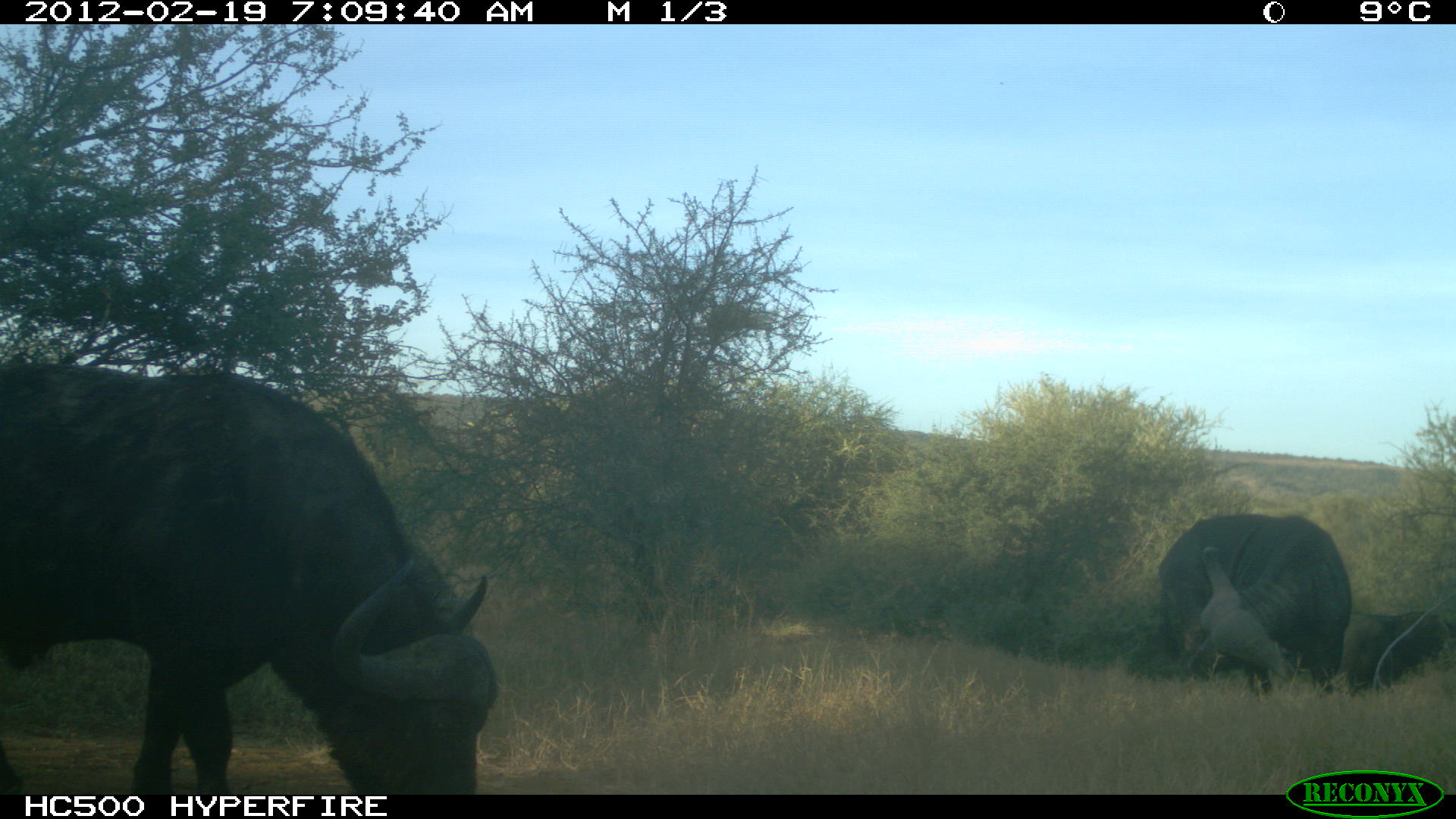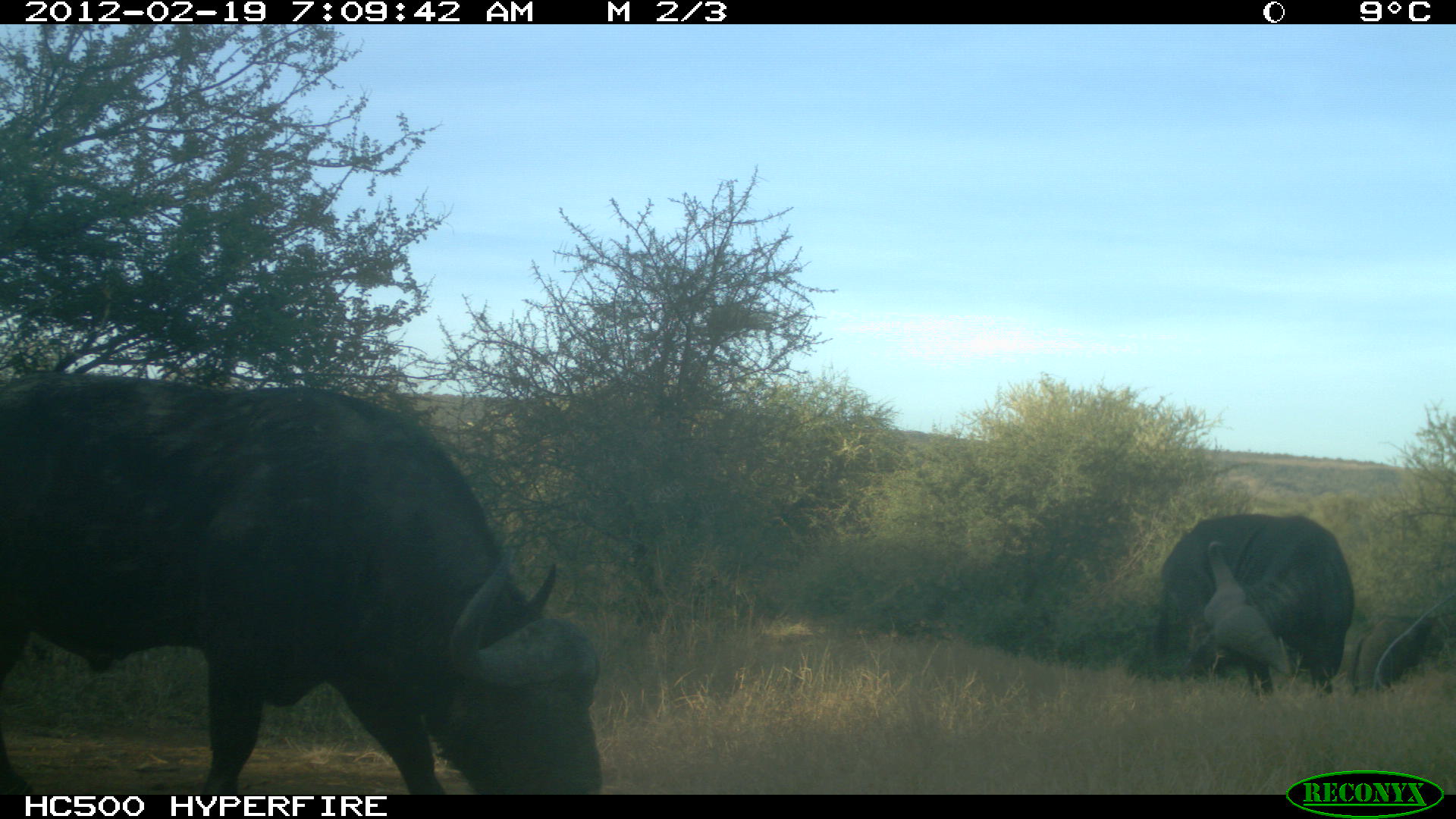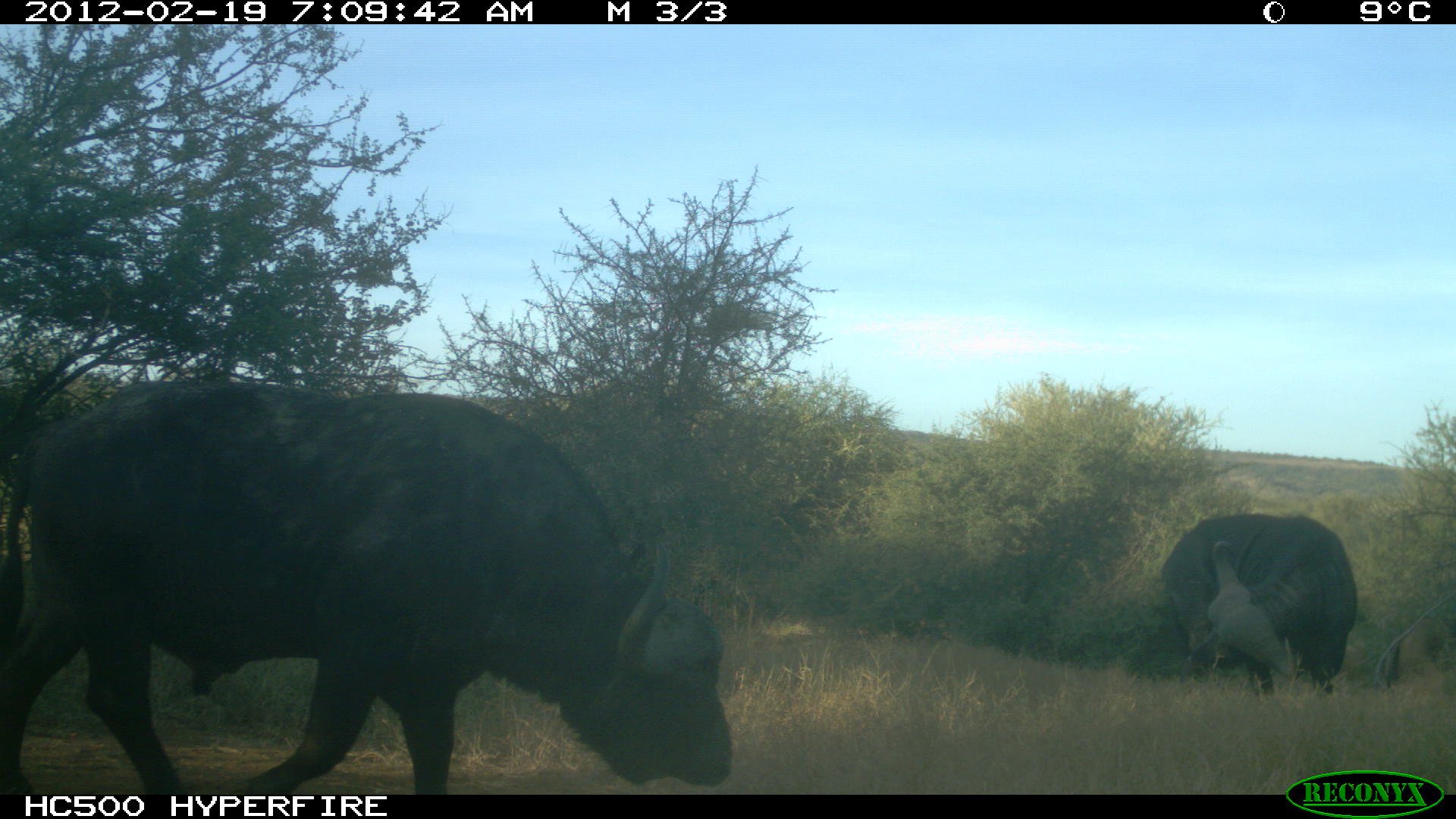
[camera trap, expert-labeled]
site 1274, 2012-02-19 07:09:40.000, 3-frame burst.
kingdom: Animalia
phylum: Chordata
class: Mammalia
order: Artiodactyla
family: Bovidae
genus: Syncerus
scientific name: Syncerus caffer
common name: african buffalo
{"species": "Syncerus caffer (african buffalo)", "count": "3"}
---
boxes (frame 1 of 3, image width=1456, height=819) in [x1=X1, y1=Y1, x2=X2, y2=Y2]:
syncerus caffer: [x1=0, y1=355, x2=498, y2=794]; [x1=1150, y1=505, x2=1348, y2=696]; [x1=1308, y1=605, x2=1456, y2=690]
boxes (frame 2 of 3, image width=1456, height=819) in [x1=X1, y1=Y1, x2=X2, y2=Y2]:
syncerus caffer: [x1=0, y1=351, x2=607, y2=794]; [x1=1140, y1=498, x2=1348, y2=696]; [x1=1300, y1=584, x2=1456, y2=703]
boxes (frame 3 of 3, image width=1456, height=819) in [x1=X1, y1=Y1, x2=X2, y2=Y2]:
syncerus caffer: [x1=0, y1=369, x2=736, y2=794]; [x1=1157, y1=508, x2=1358, y2=696]; [x1=1371, y1=615, x2=1456, y2=696]